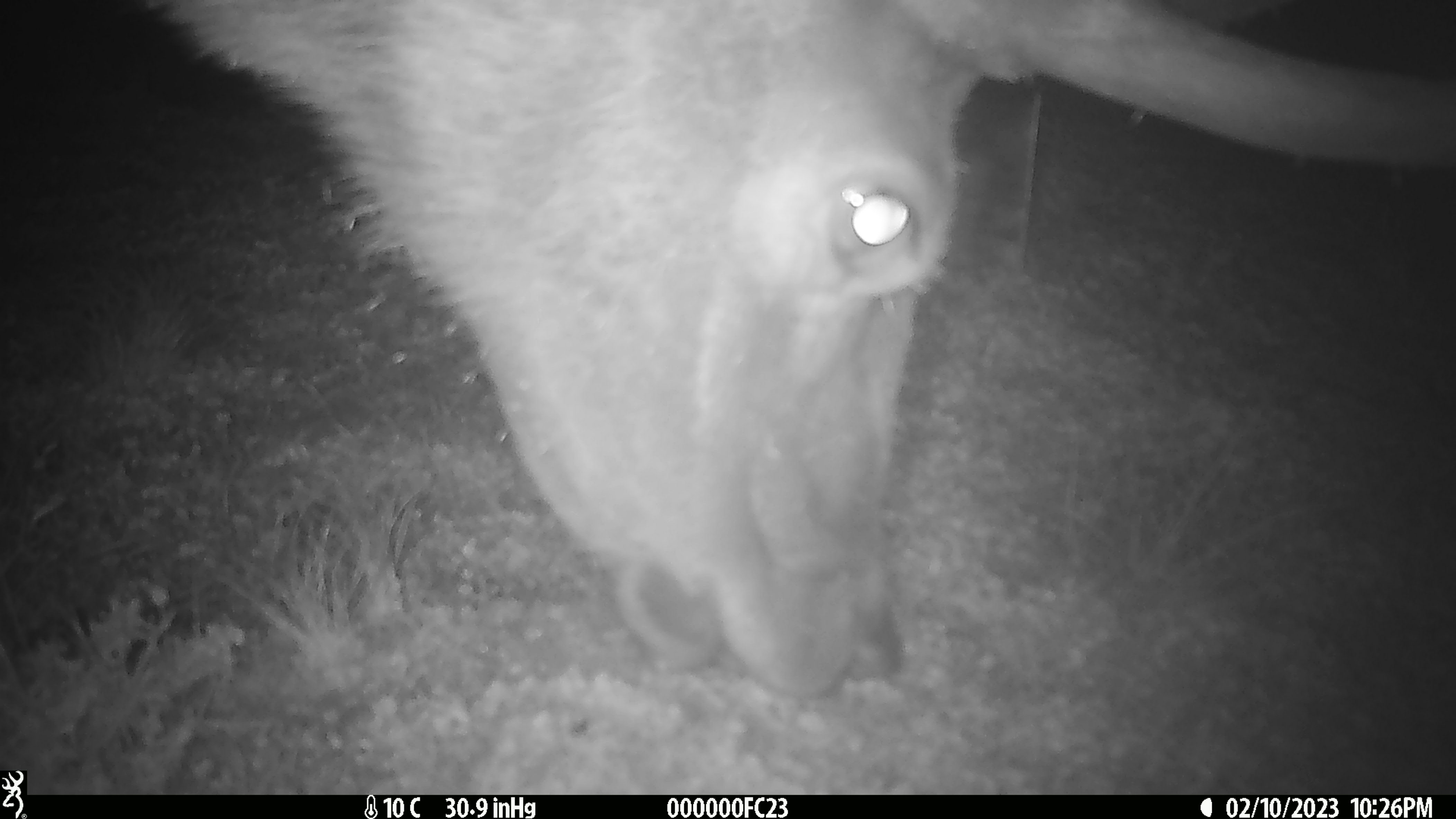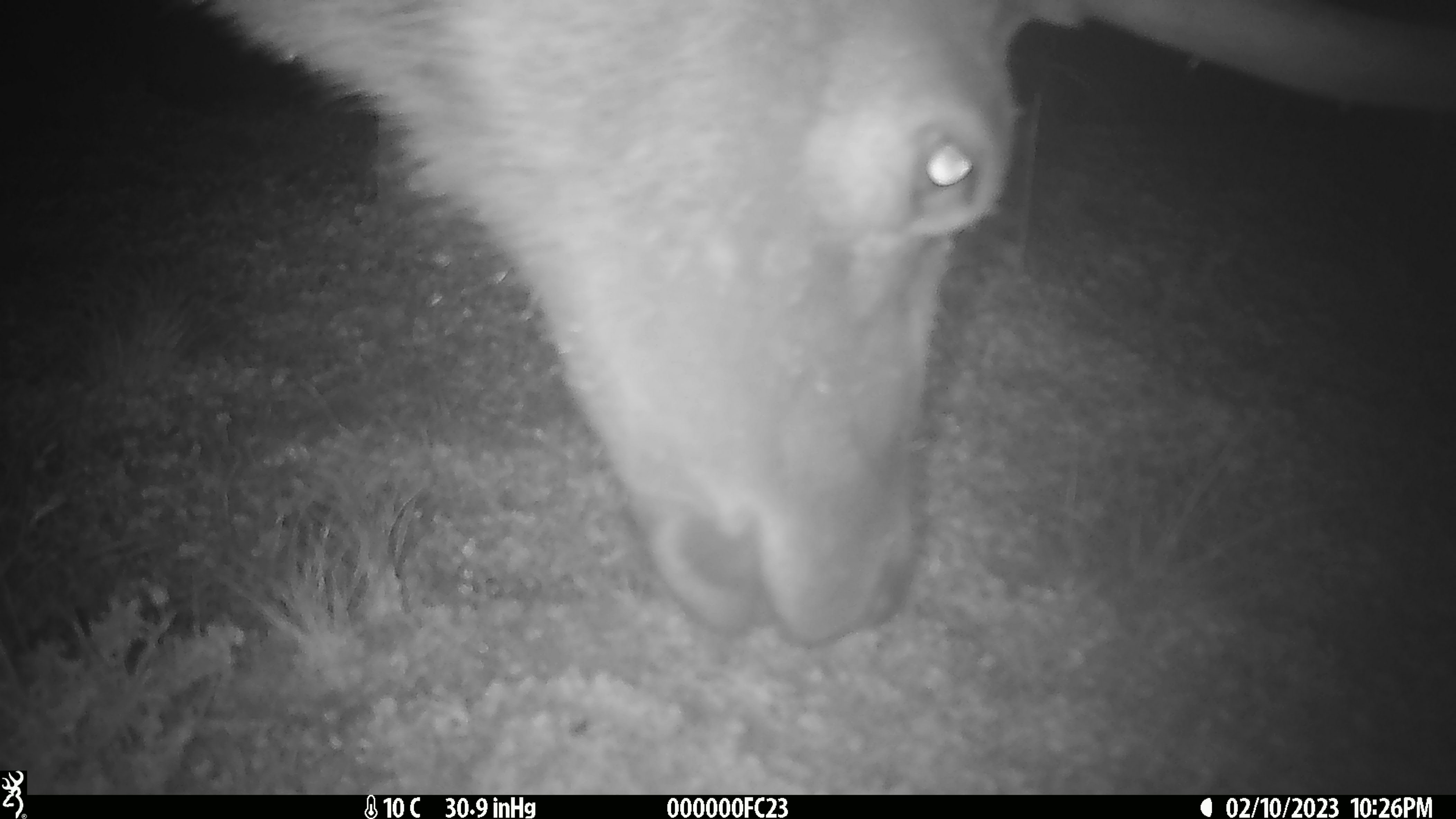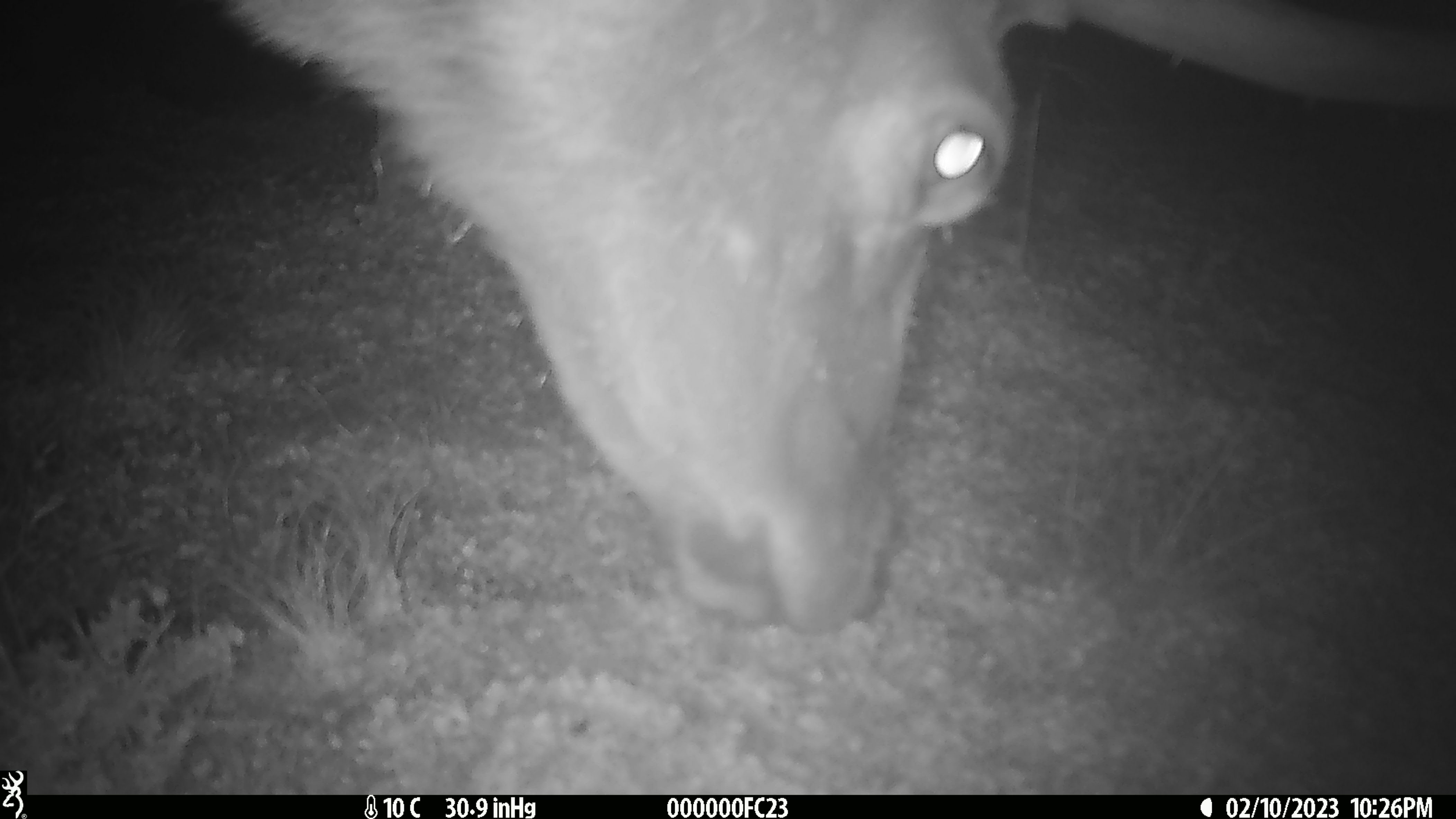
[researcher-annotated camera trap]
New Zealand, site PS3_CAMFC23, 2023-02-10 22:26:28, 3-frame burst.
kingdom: Animalia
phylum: Chordata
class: Mammalia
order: Artiodactyla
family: Cervidae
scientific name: Cervidae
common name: deer